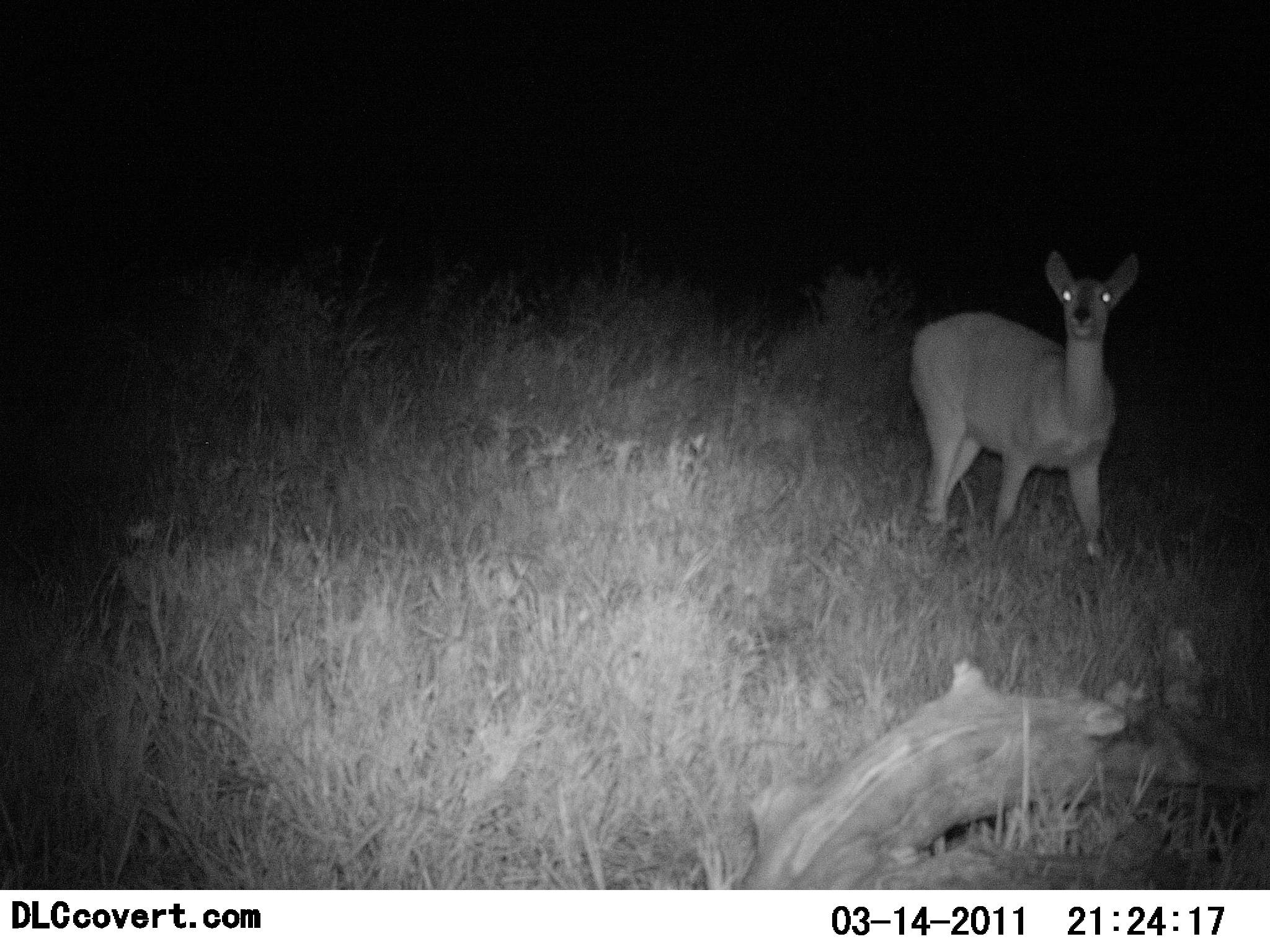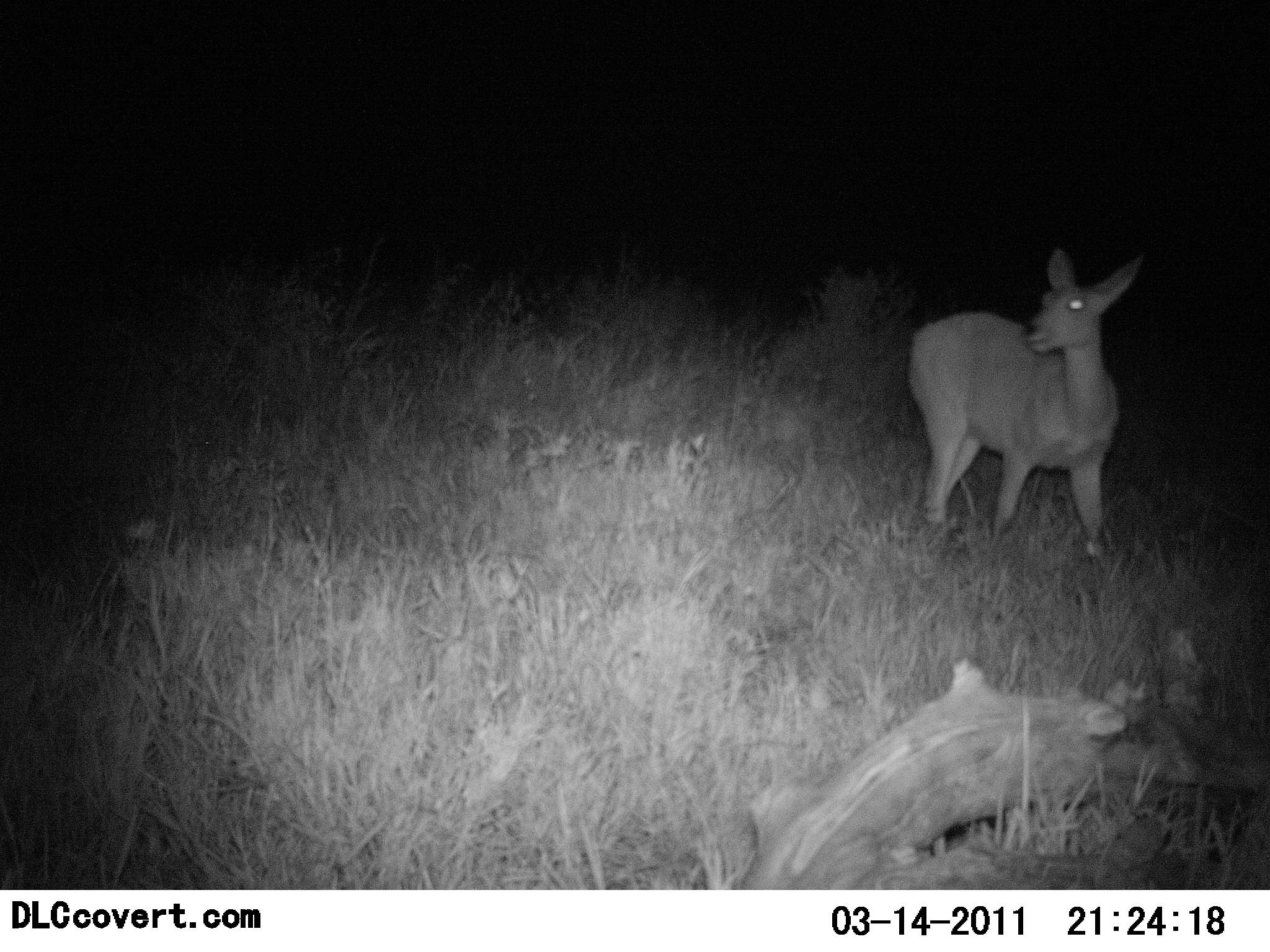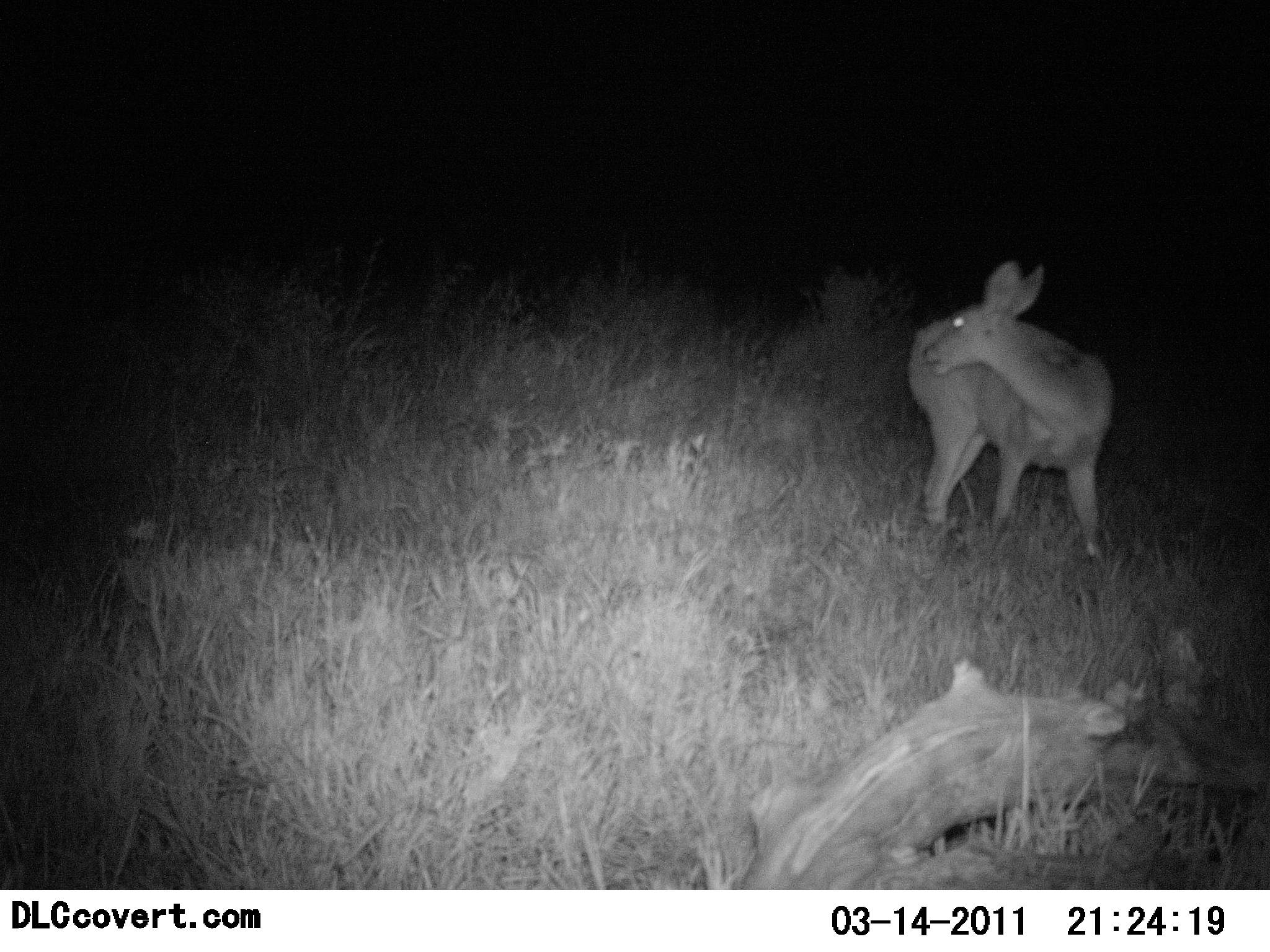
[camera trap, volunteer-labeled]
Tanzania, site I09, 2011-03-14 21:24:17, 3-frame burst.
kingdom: Animalia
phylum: Chordata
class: Mammalia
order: Artiodactyla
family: Bovidae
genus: Redunca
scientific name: Redunca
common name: reedbuck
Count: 1.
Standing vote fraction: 100%.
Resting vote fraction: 0%.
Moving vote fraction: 0%.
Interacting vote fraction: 0%.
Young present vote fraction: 0%.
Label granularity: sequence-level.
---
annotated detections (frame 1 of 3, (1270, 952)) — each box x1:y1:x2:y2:
animal: 893:247:1146:580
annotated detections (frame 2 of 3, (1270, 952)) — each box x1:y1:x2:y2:
animal: 901:245:1143:555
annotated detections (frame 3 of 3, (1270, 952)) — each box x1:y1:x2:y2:
animal: 905:259:1114:519